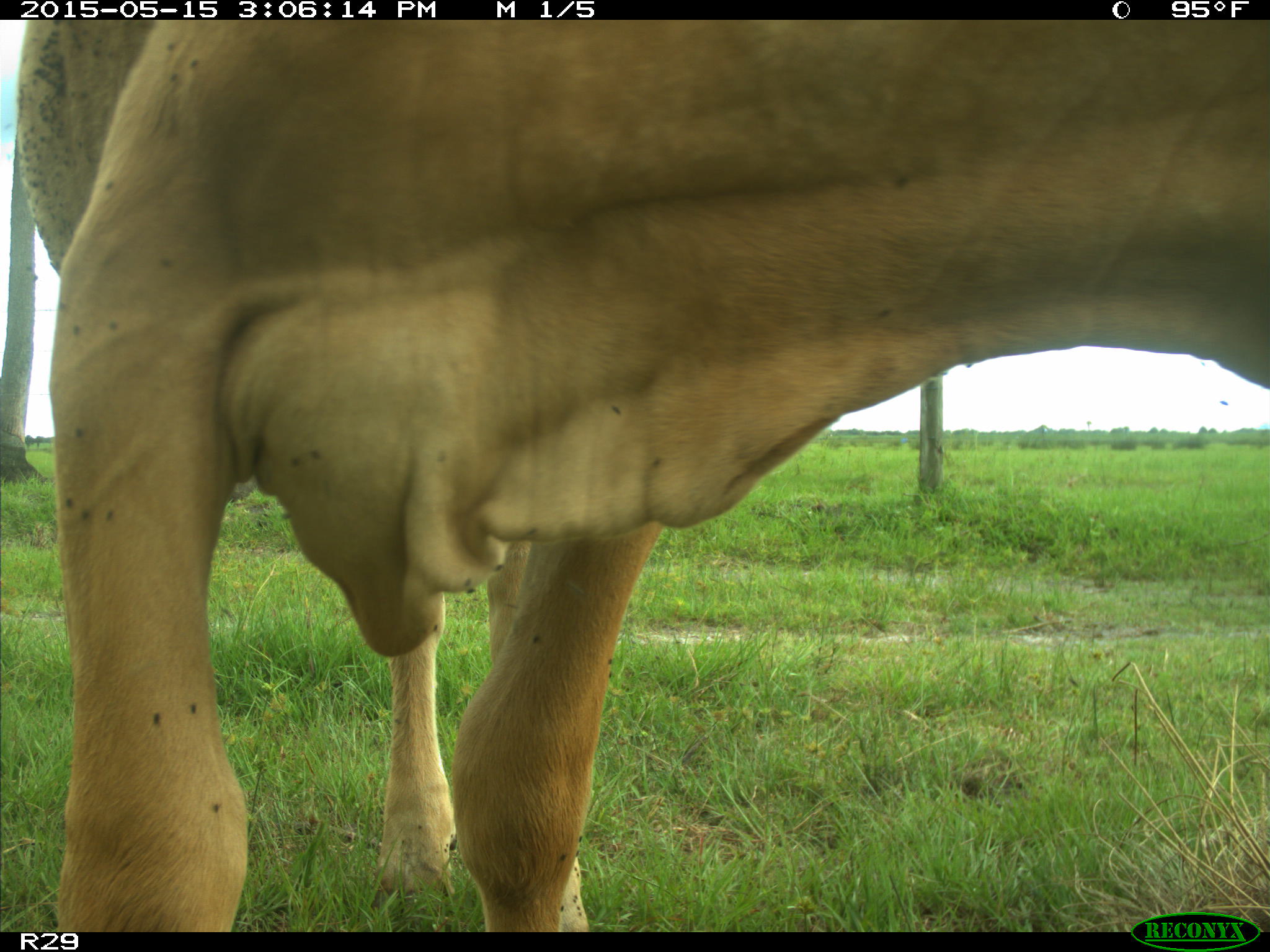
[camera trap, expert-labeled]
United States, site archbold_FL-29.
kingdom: Animalia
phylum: Chordata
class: Mammalia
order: Artiodactyla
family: Bovidae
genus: Bos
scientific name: Bos taurus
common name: domestic cow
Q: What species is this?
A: Bos taurus (domestic cow).